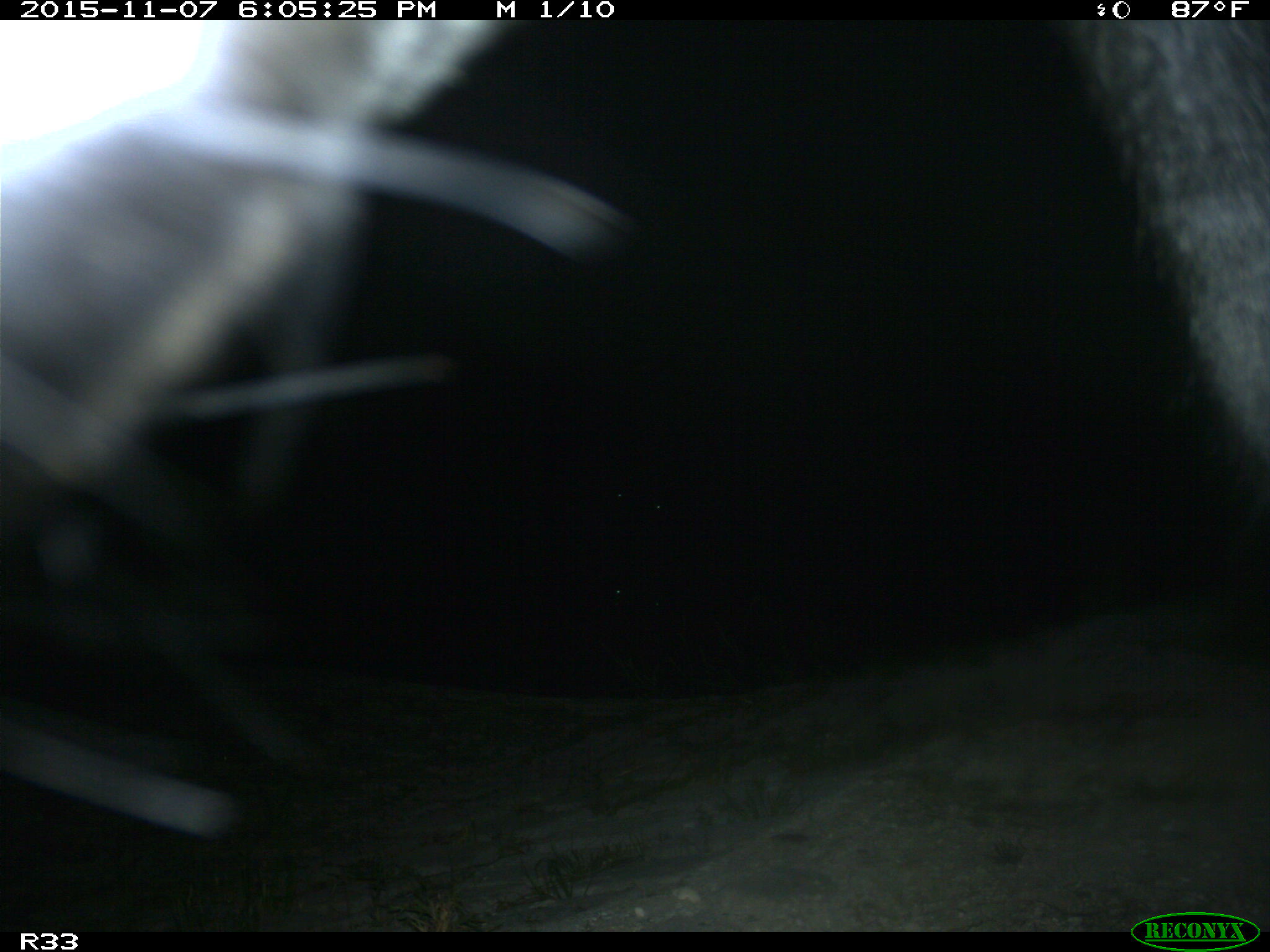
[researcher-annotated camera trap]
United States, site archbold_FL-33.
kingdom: Animalia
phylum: Chordata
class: Mammalia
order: Artiodactyla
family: Bovidae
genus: Bos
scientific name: Bos taurus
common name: domestic cow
Bos taurus (domestic cow).